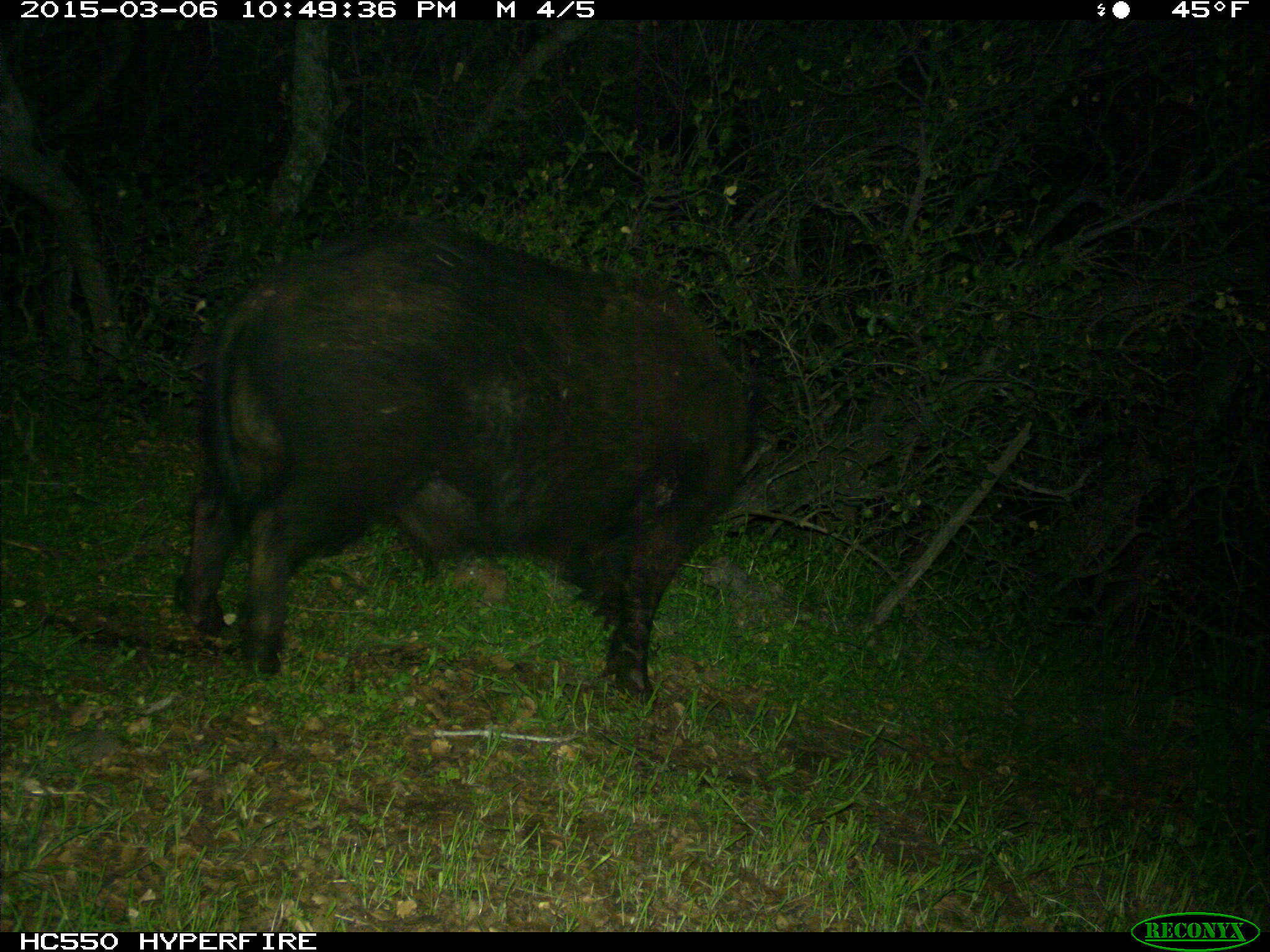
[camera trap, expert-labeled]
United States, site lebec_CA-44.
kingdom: Animalia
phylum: Chordata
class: Mammalia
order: Artiodactyla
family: Suidae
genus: Sus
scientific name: Sus scrofa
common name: wild boar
Sus scrofa (wild boar).